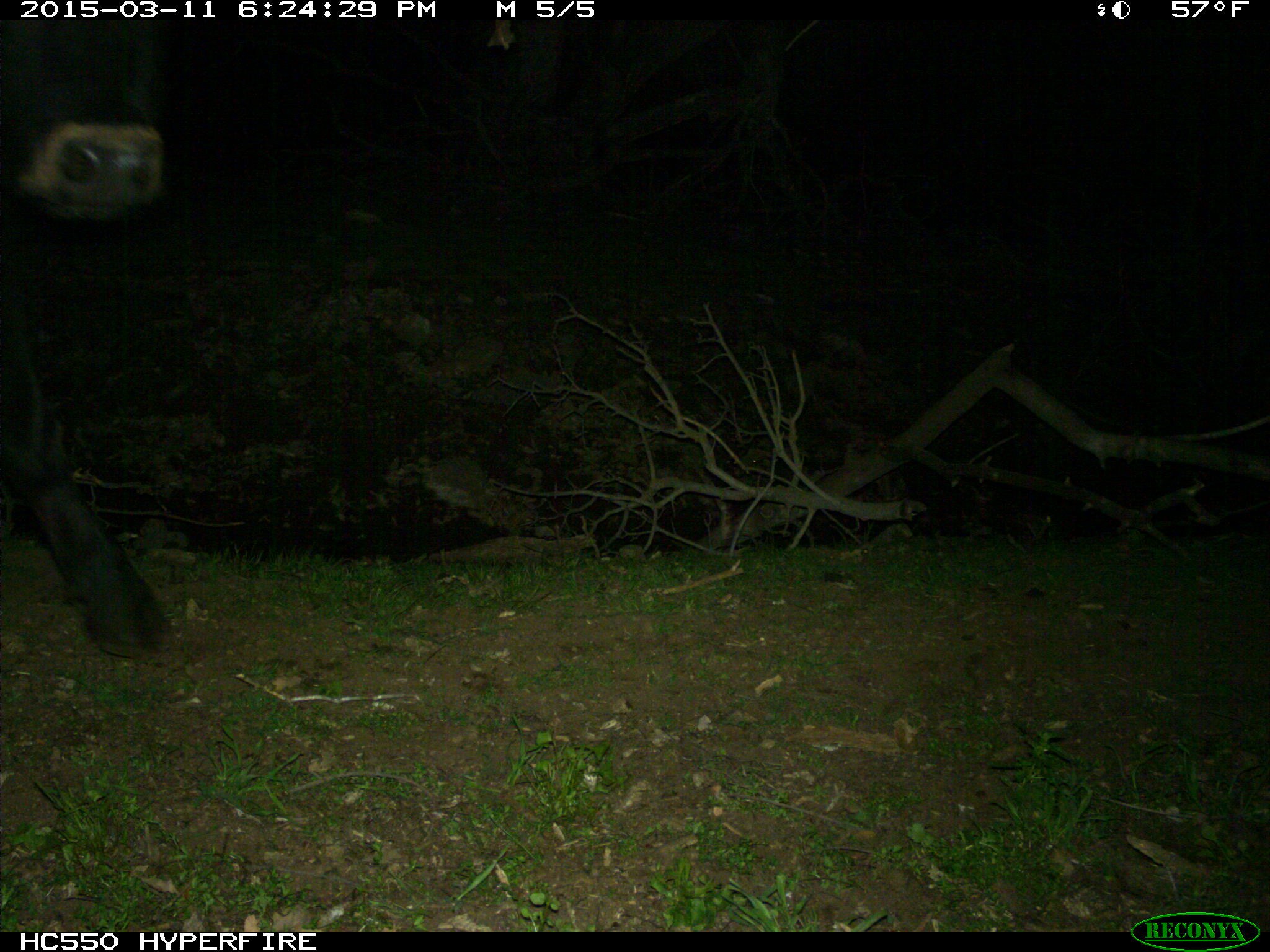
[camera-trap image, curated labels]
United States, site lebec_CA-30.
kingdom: Animalia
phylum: Chordata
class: Mammalia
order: Artiodactyla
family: Bovidae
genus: Bos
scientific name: Bos taurus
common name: domestic cow